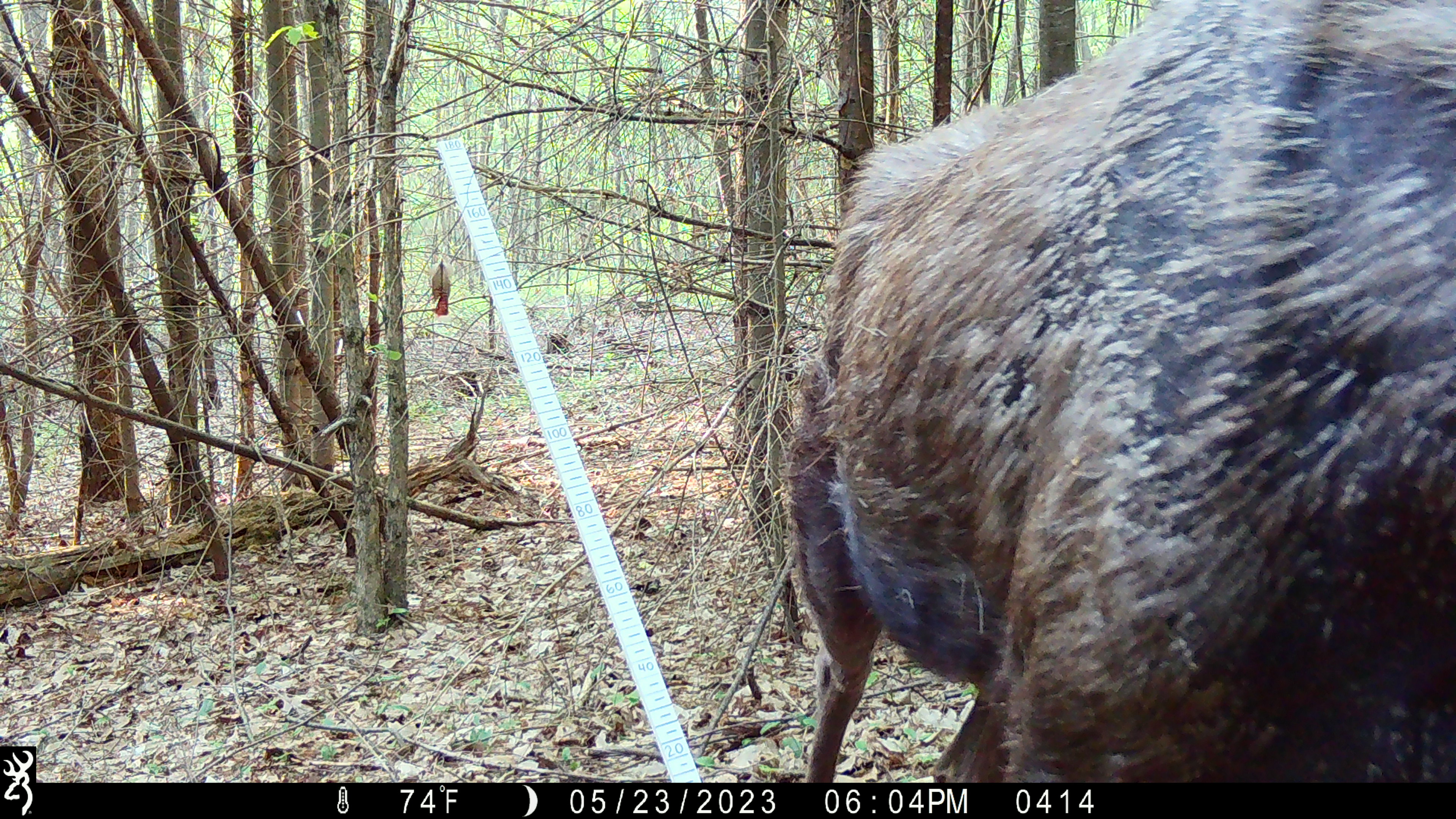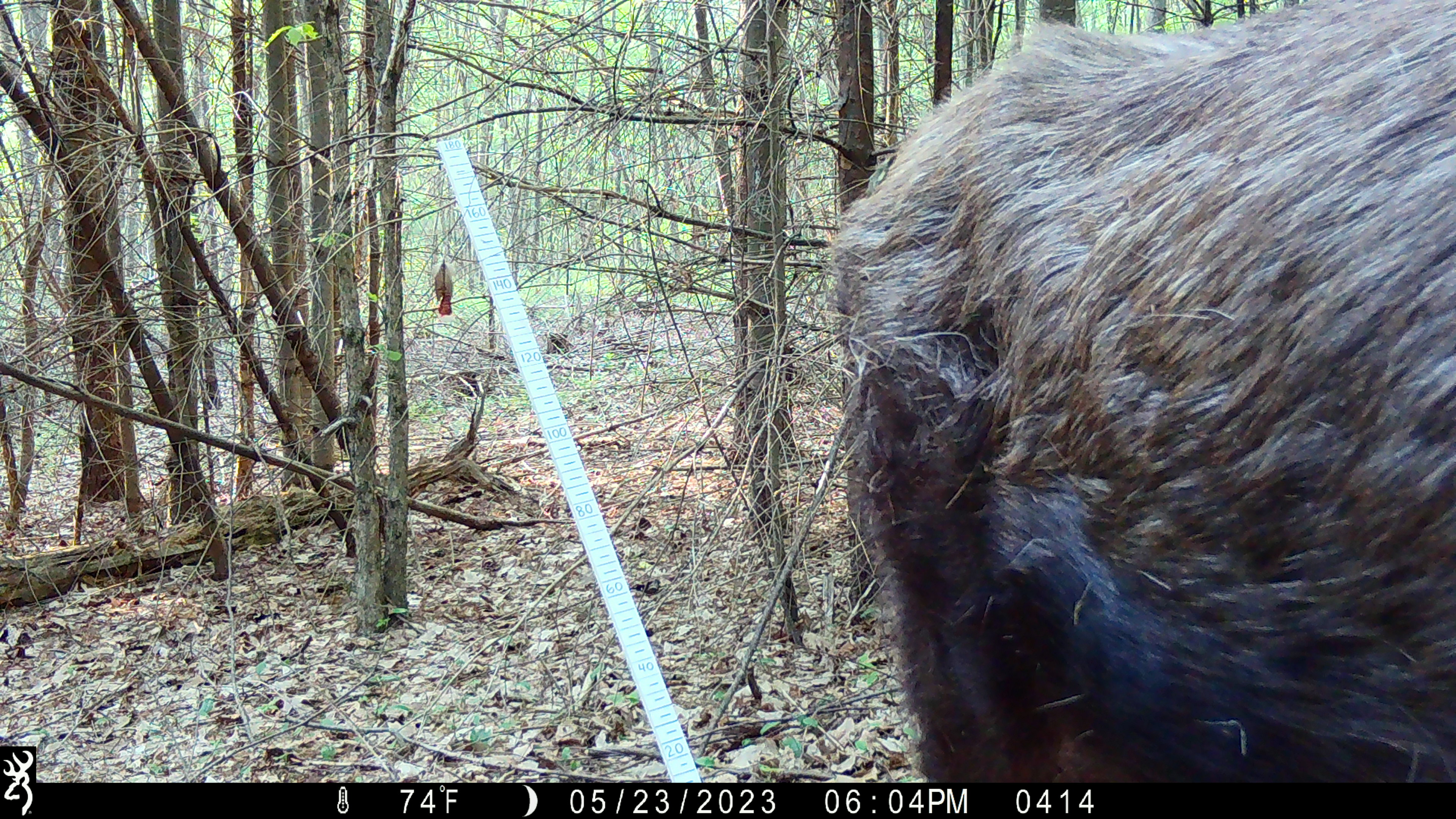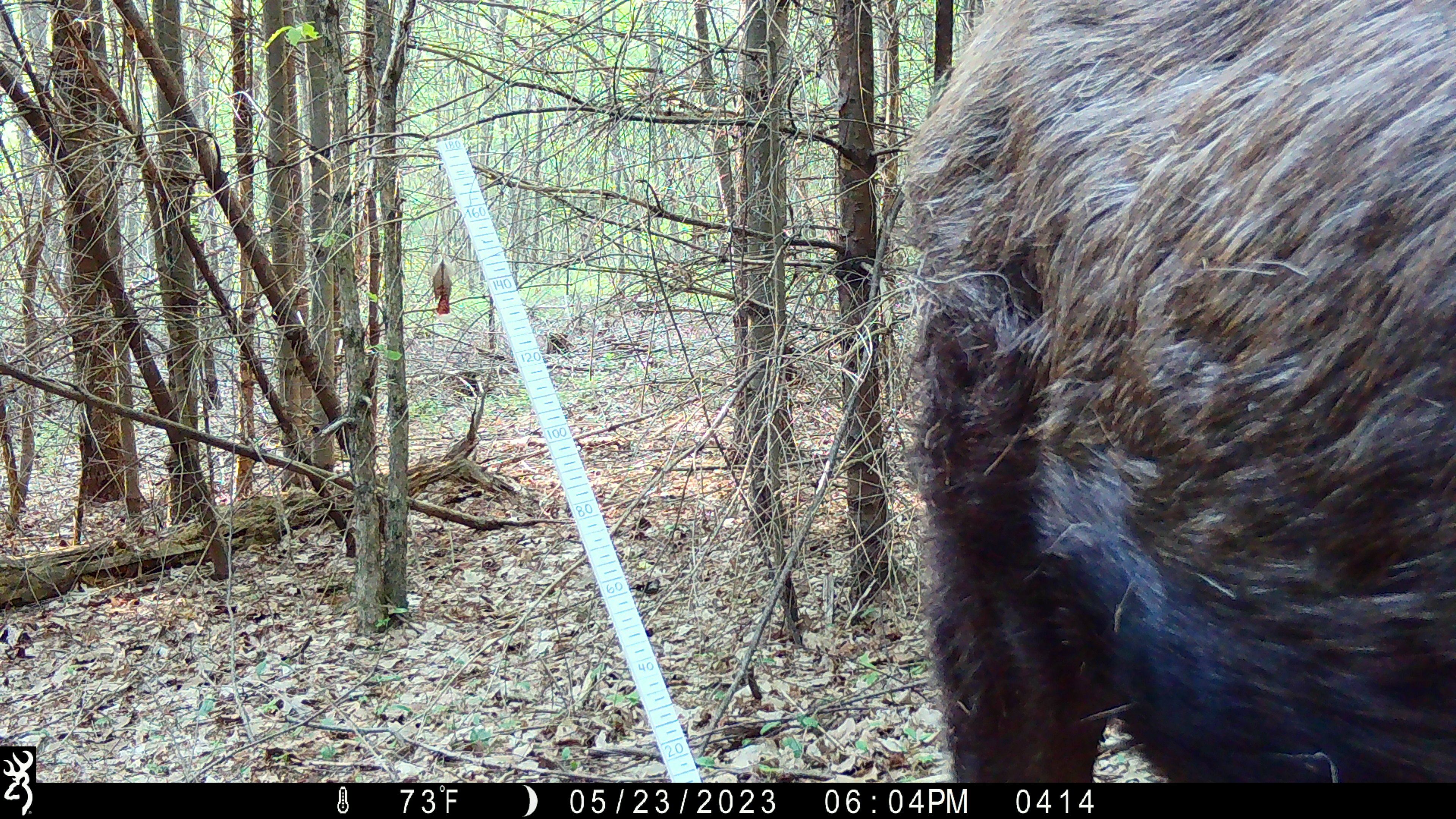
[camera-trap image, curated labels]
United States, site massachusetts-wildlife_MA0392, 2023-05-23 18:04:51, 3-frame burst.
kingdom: Animalia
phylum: Chordata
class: Mammalia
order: Artiodactyla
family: Cervidae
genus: Alces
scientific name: Alces alces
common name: moose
Moose (Alces alces).